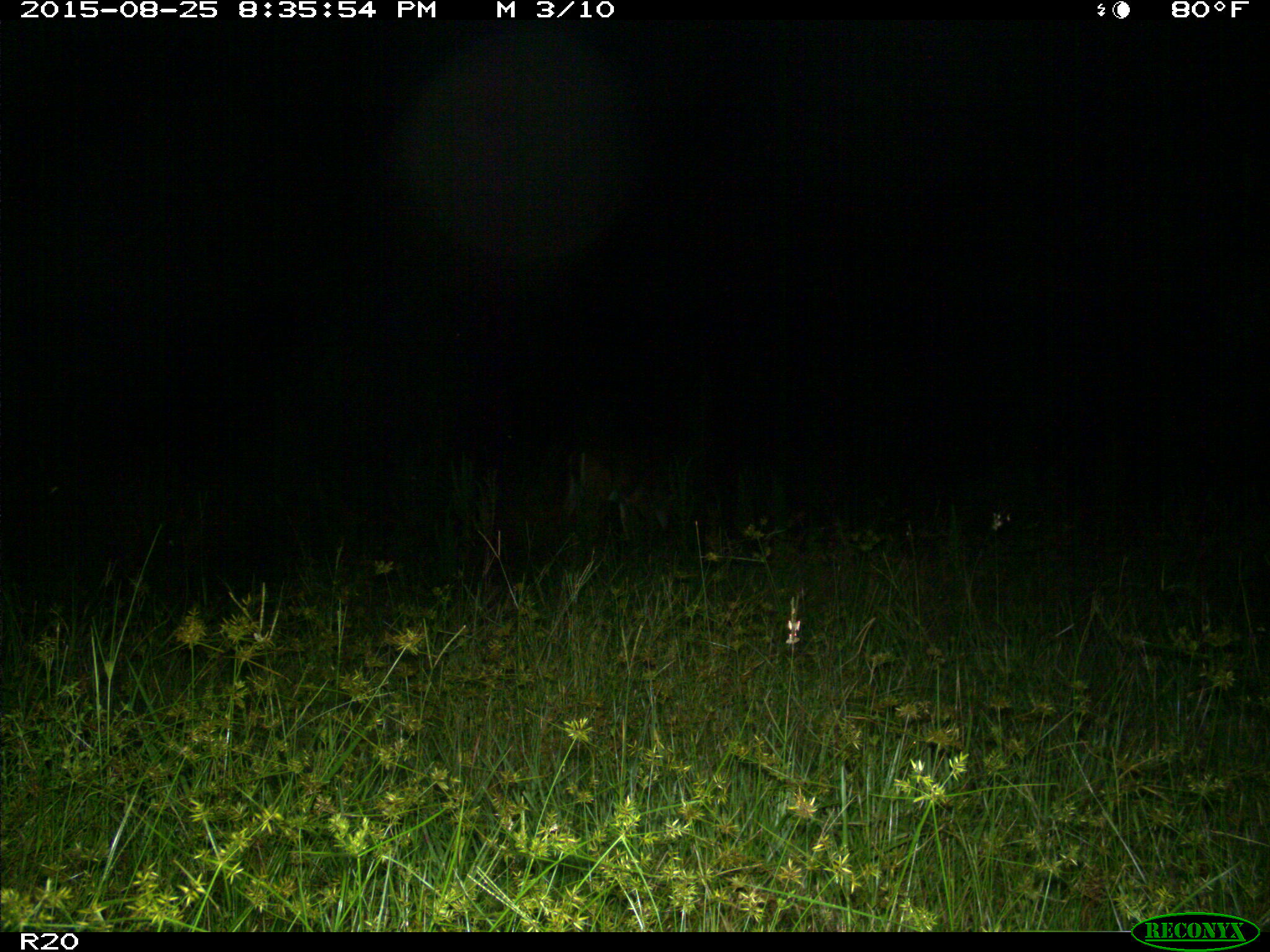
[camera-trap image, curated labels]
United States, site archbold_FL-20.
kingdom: Animalia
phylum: Chordata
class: Mammalia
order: Artiodactyla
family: Cervidae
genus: Odocoileus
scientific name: Odocoileus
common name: deer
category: unidentified deer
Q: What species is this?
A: Unidentified deer (deer) (Odocoileus).